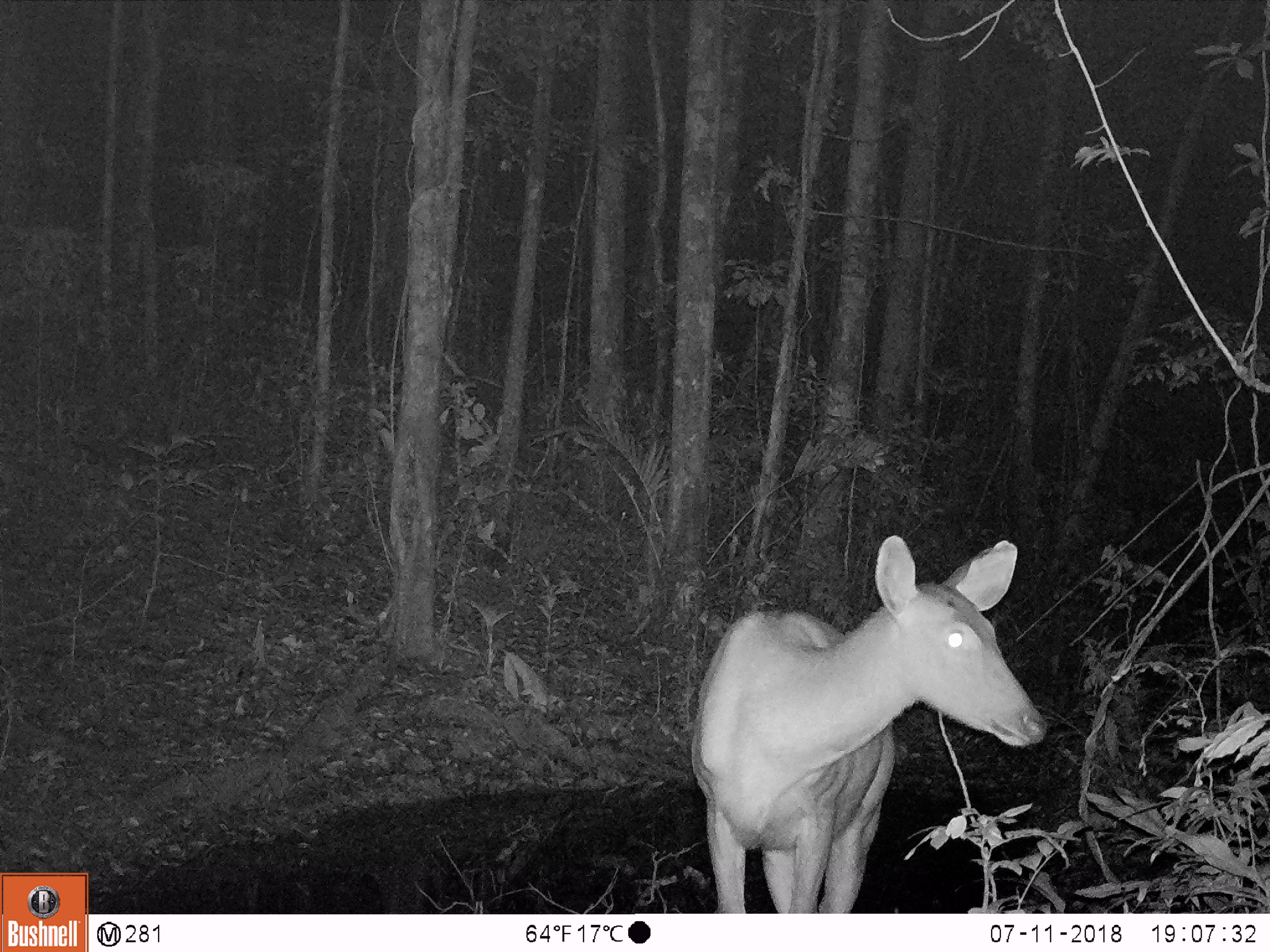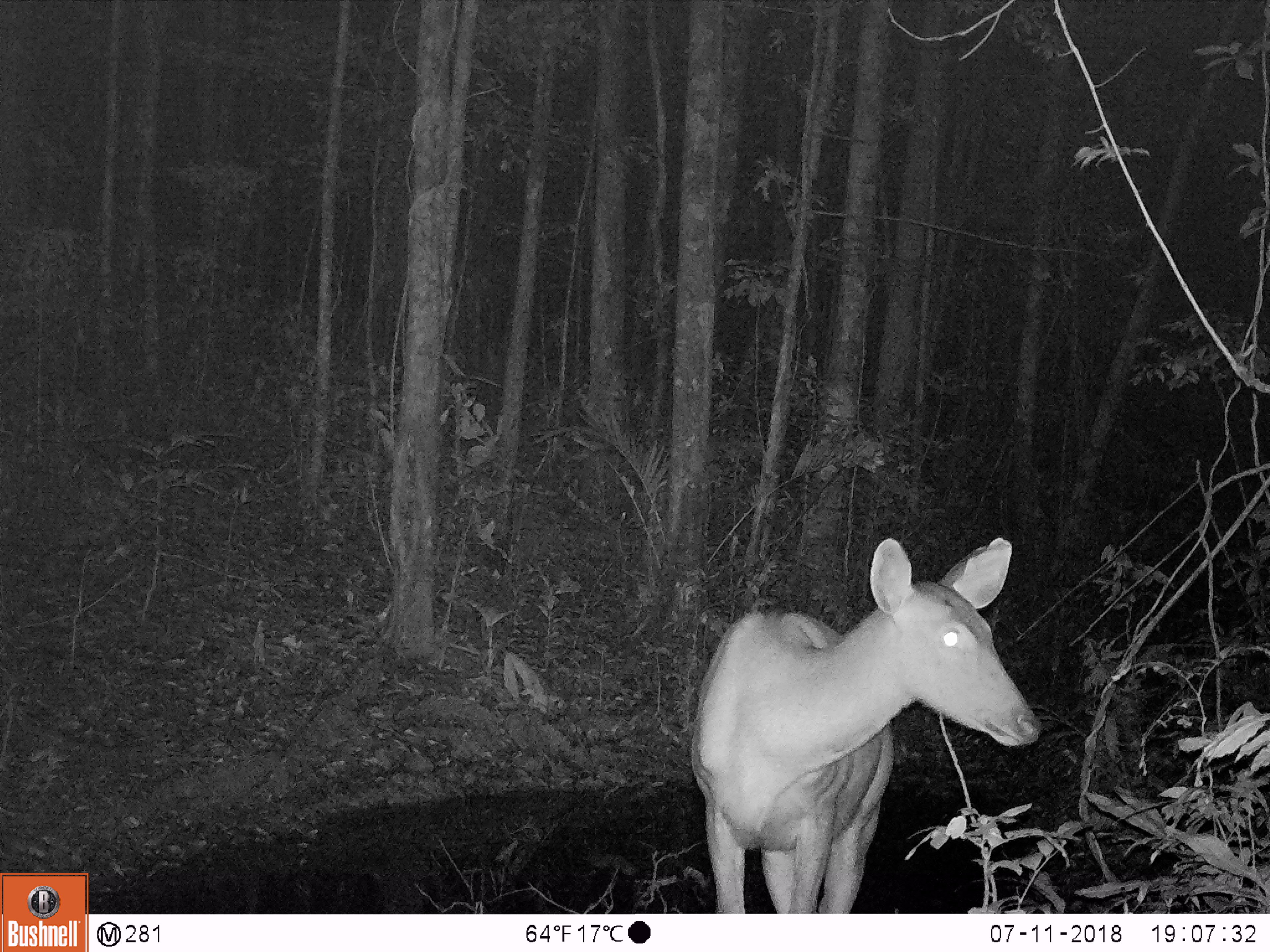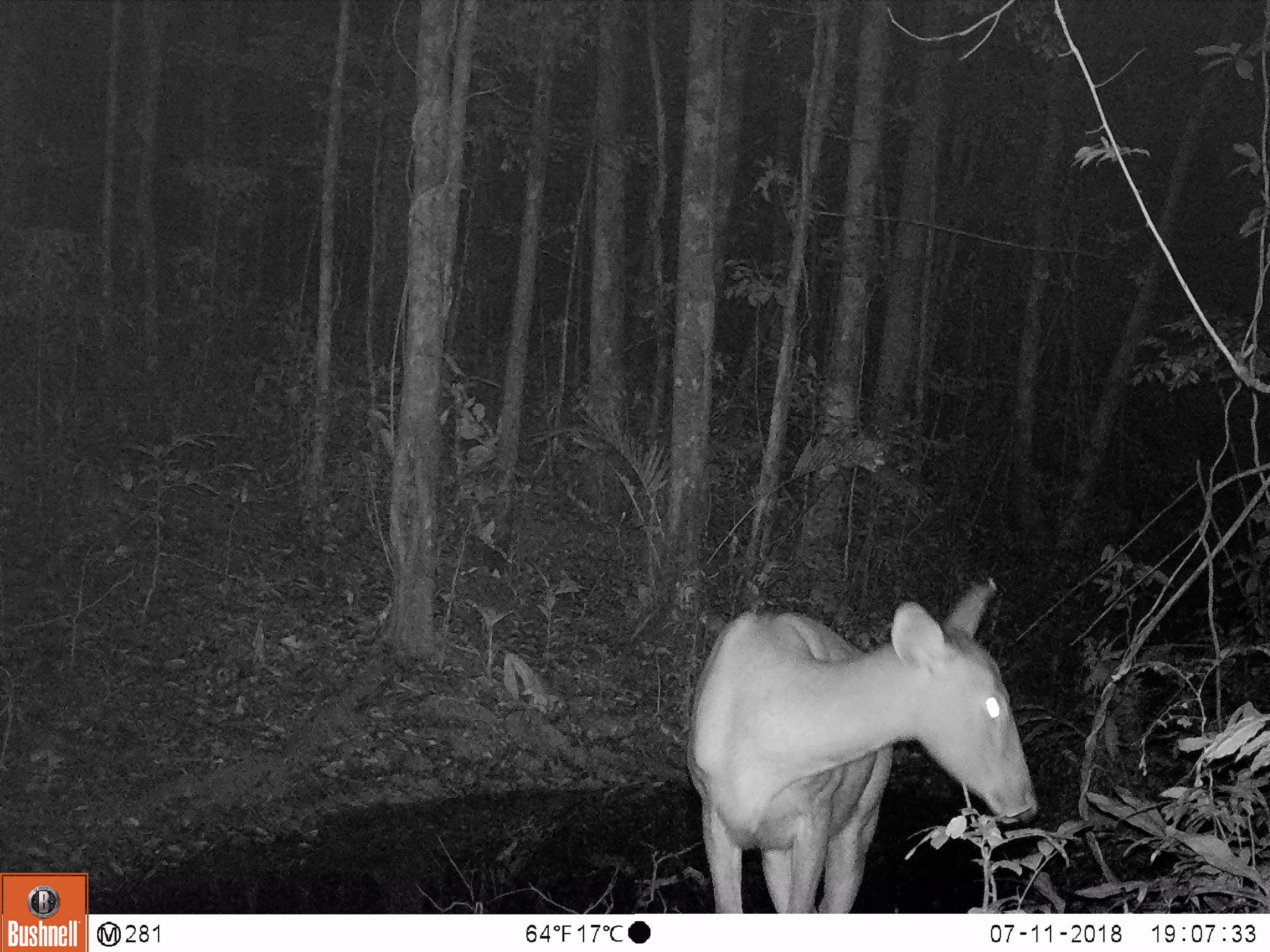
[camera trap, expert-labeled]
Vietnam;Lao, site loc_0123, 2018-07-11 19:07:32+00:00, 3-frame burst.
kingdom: Animalia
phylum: Chordata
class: Mammalia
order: Artiodactyla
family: Cervidae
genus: Rusa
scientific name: Rusa unicolor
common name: sambar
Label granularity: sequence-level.